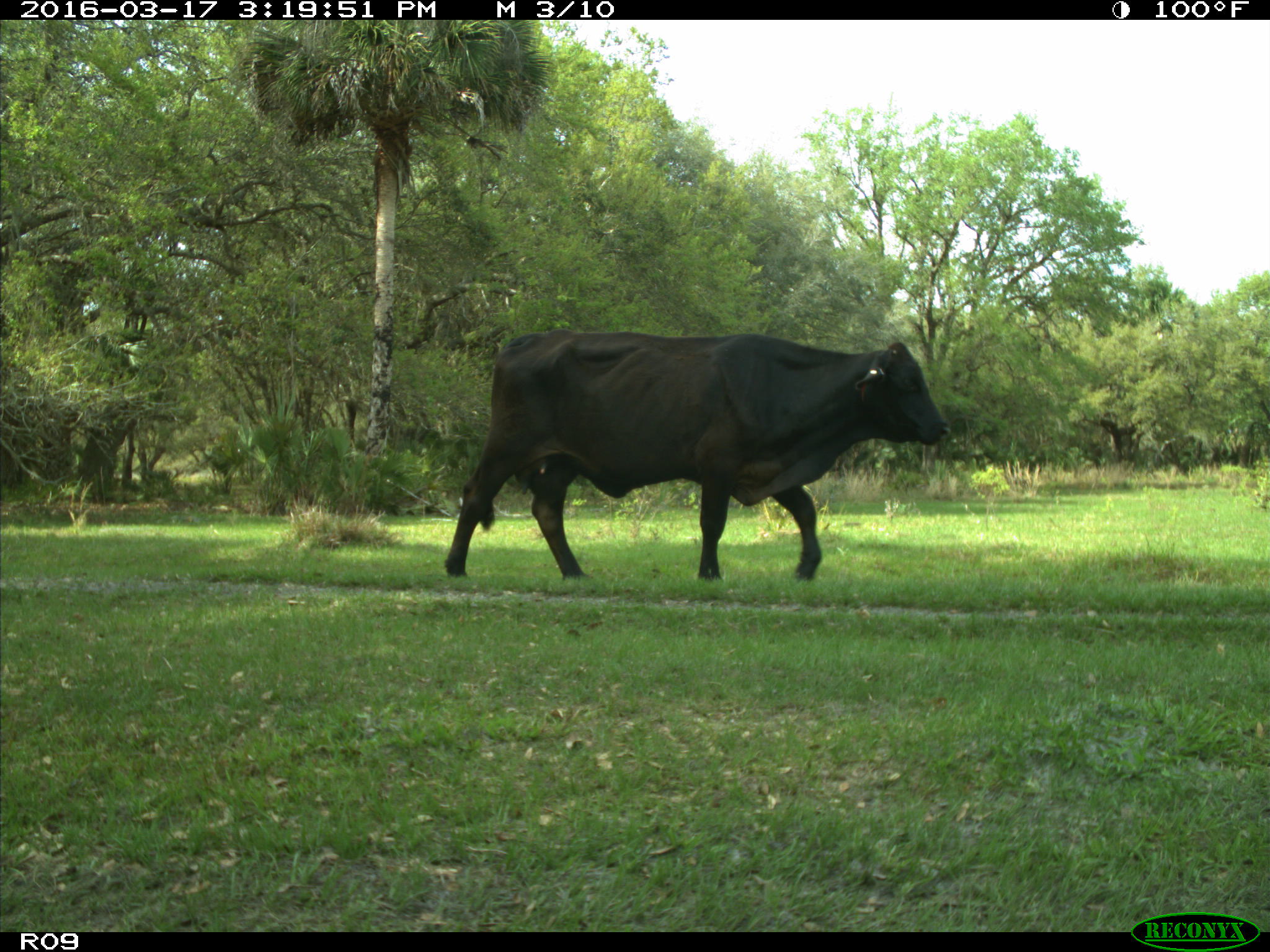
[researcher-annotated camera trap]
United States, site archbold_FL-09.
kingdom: Animalia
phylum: Chordata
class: Mammalia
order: Artiodactyla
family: Bovidae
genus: Bos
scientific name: Bos taurus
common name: domestic cow